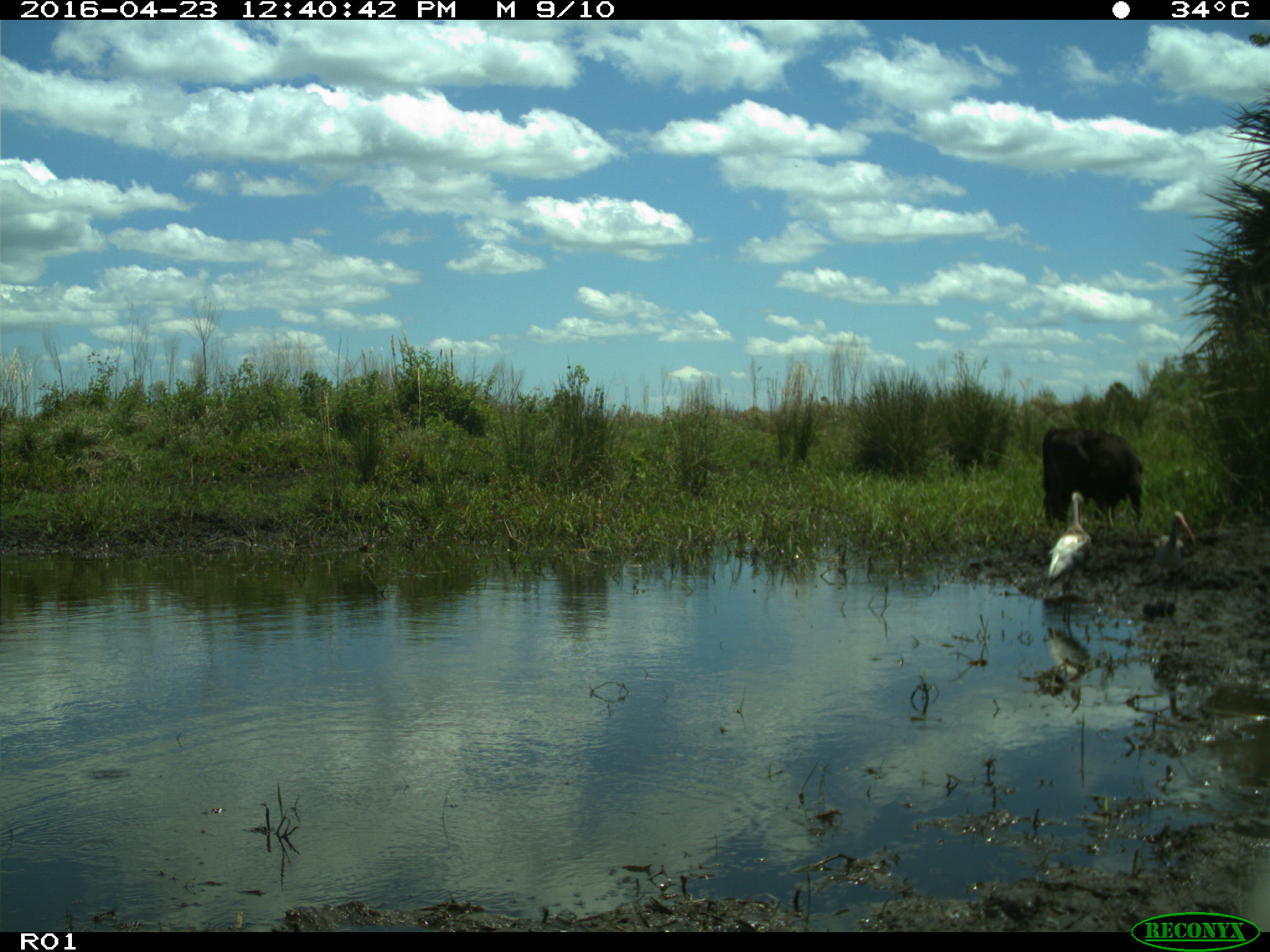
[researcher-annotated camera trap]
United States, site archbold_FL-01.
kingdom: Animalia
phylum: Chordata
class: Mammalia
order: Artiodactyla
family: Bovidae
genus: Bos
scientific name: Bos taurus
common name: domestic cow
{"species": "Bos taurus (domestic cow)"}